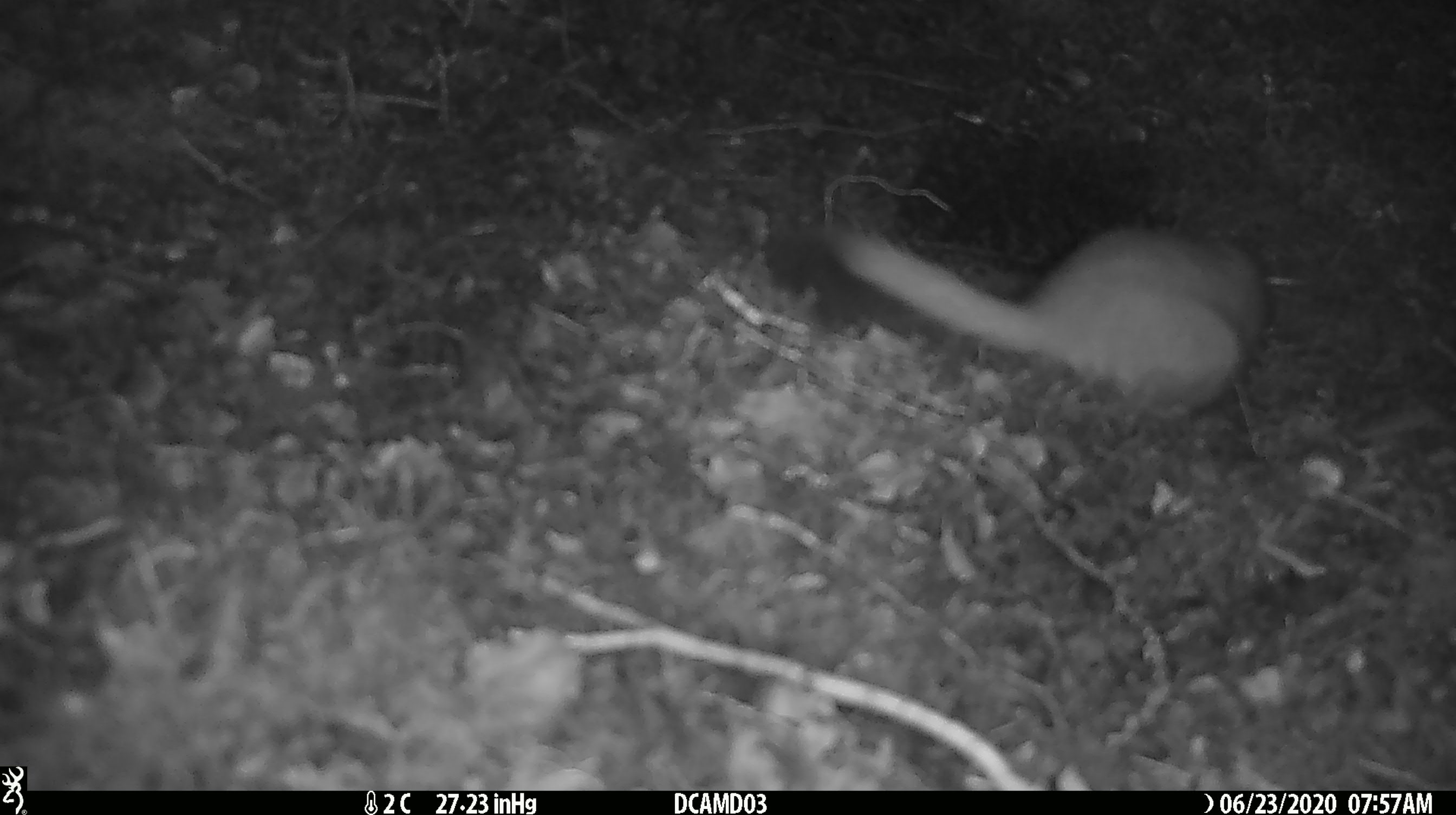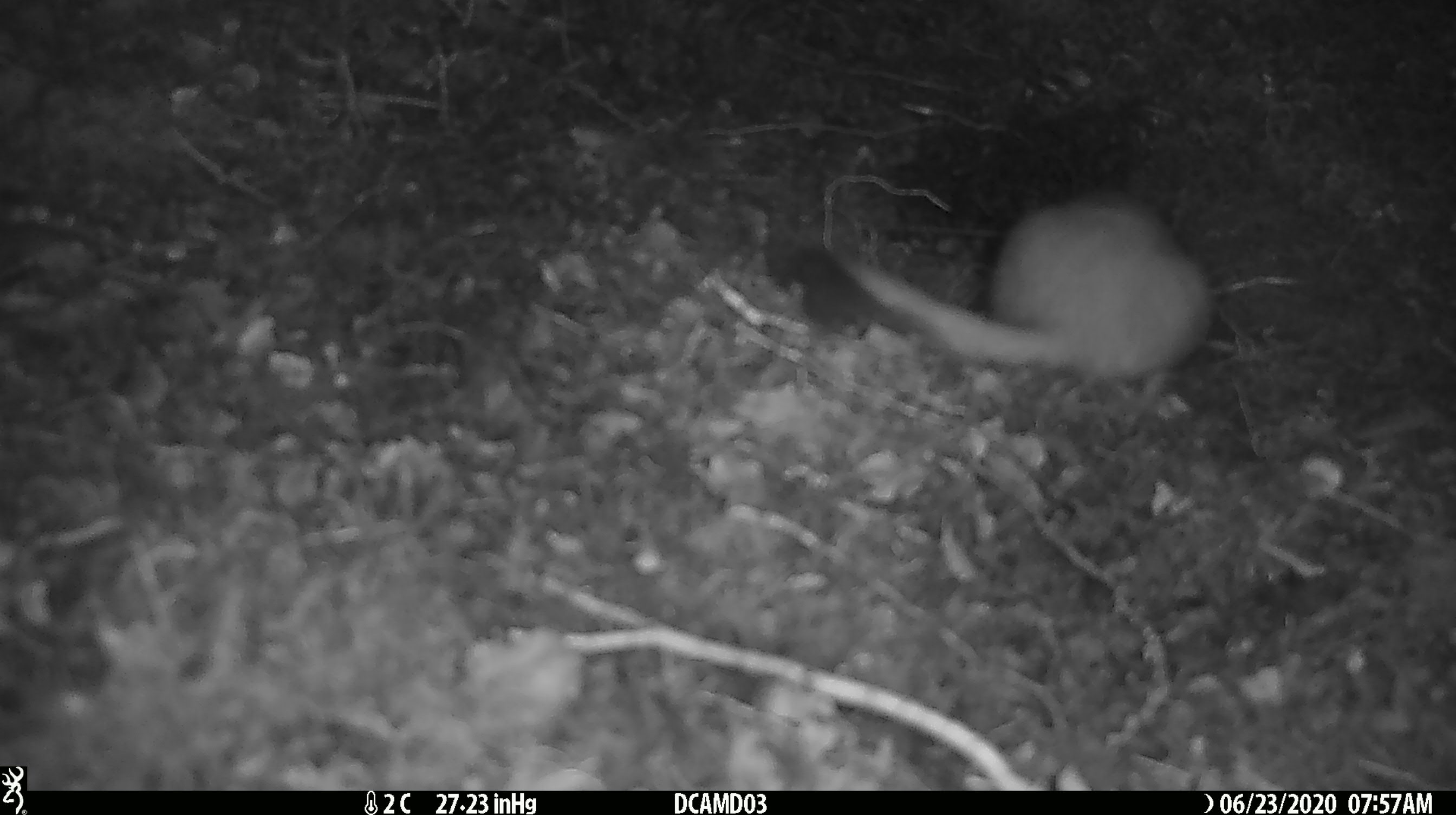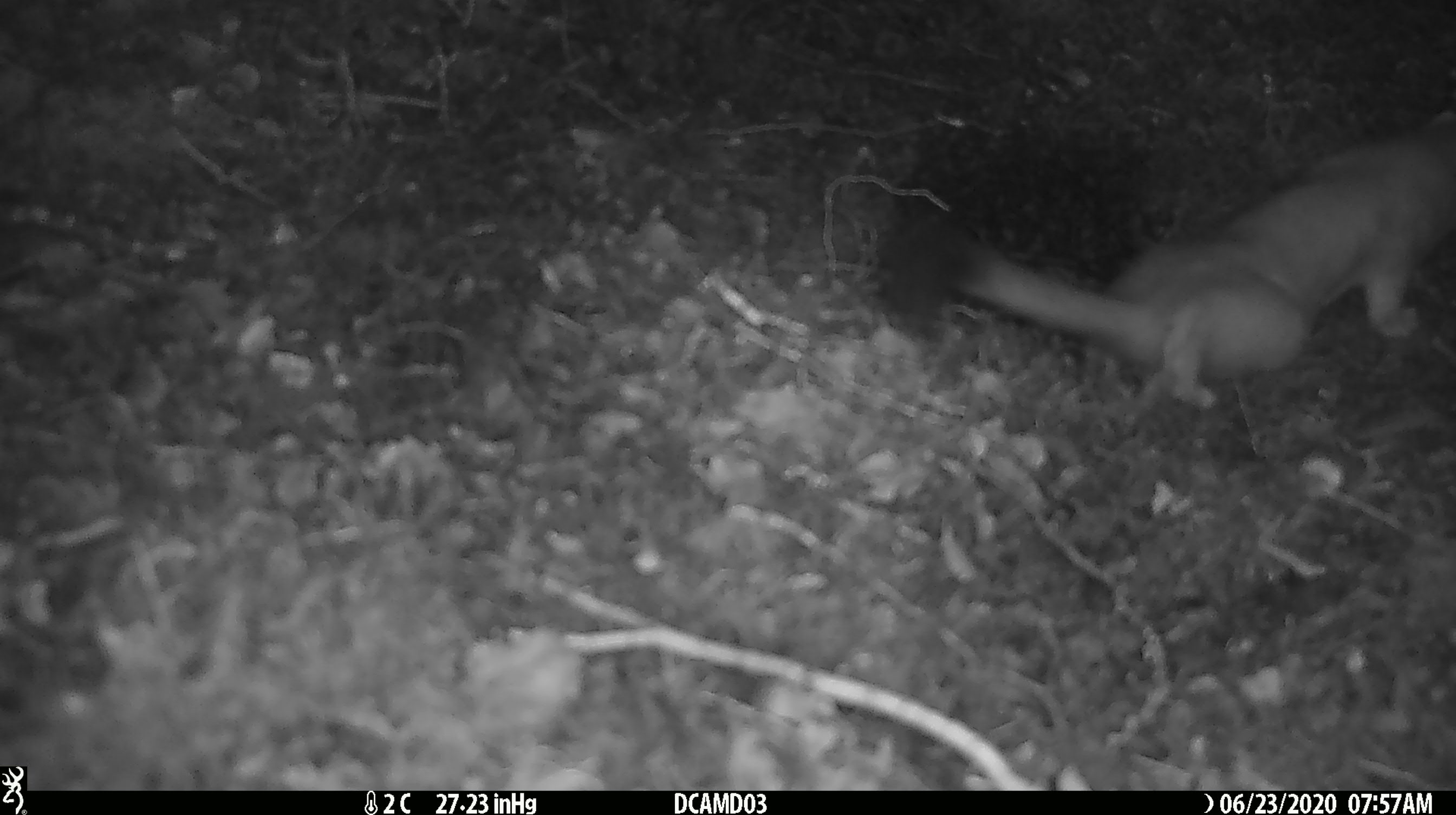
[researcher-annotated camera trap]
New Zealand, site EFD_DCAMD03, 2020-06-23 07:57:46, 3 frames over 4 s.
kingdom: Animalia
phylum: Chordata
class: Mammalia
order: Carnivora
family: Mustelidae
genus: Mustela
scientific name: Mustela erminea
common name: stoat